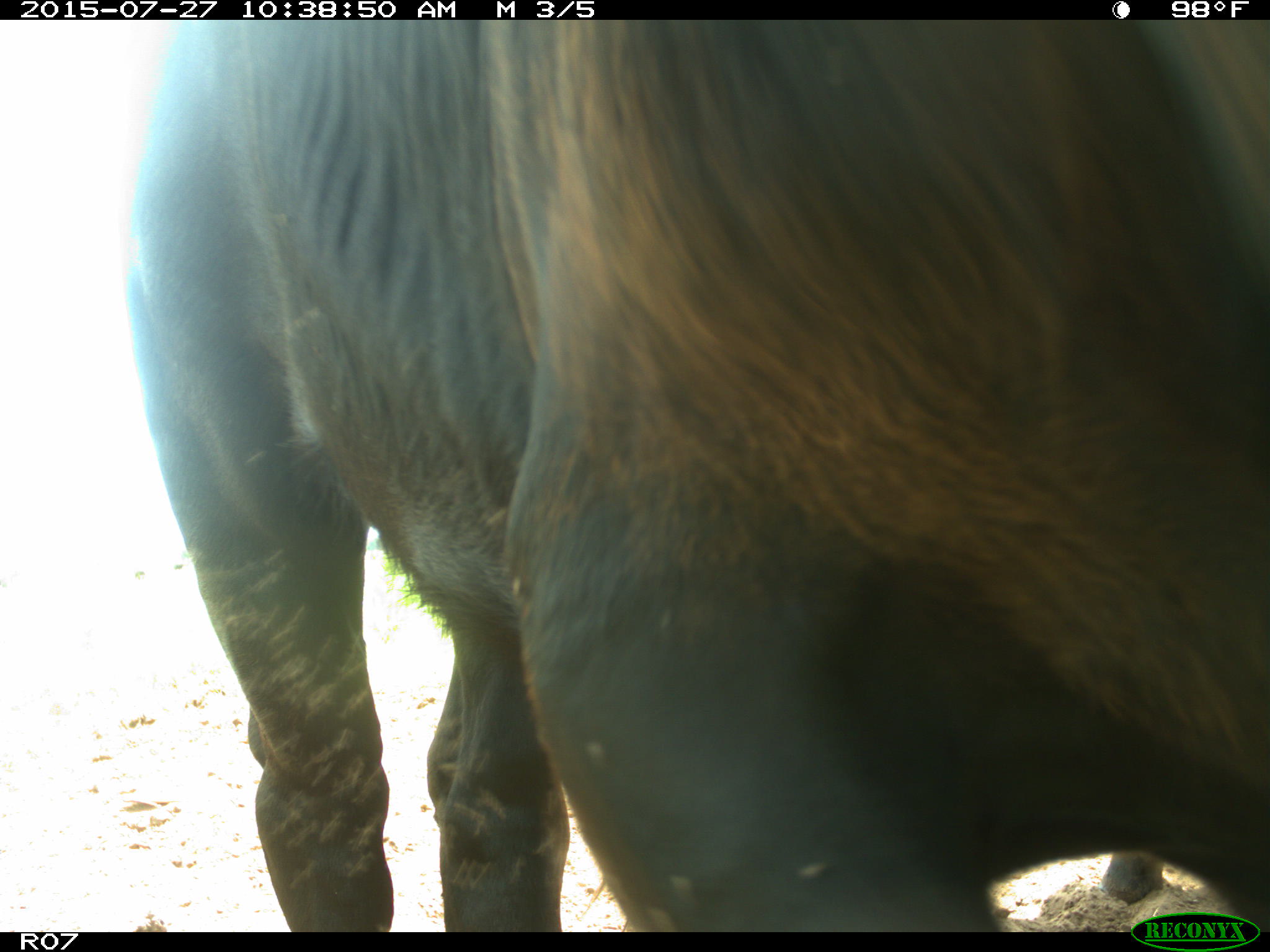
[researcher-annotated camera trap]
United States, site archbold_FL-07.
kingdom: Animalia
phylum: Chordata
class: Mammalia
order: Artiodactyla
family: Bovidae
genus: Bos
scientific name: Bos taurus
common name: domestic cow